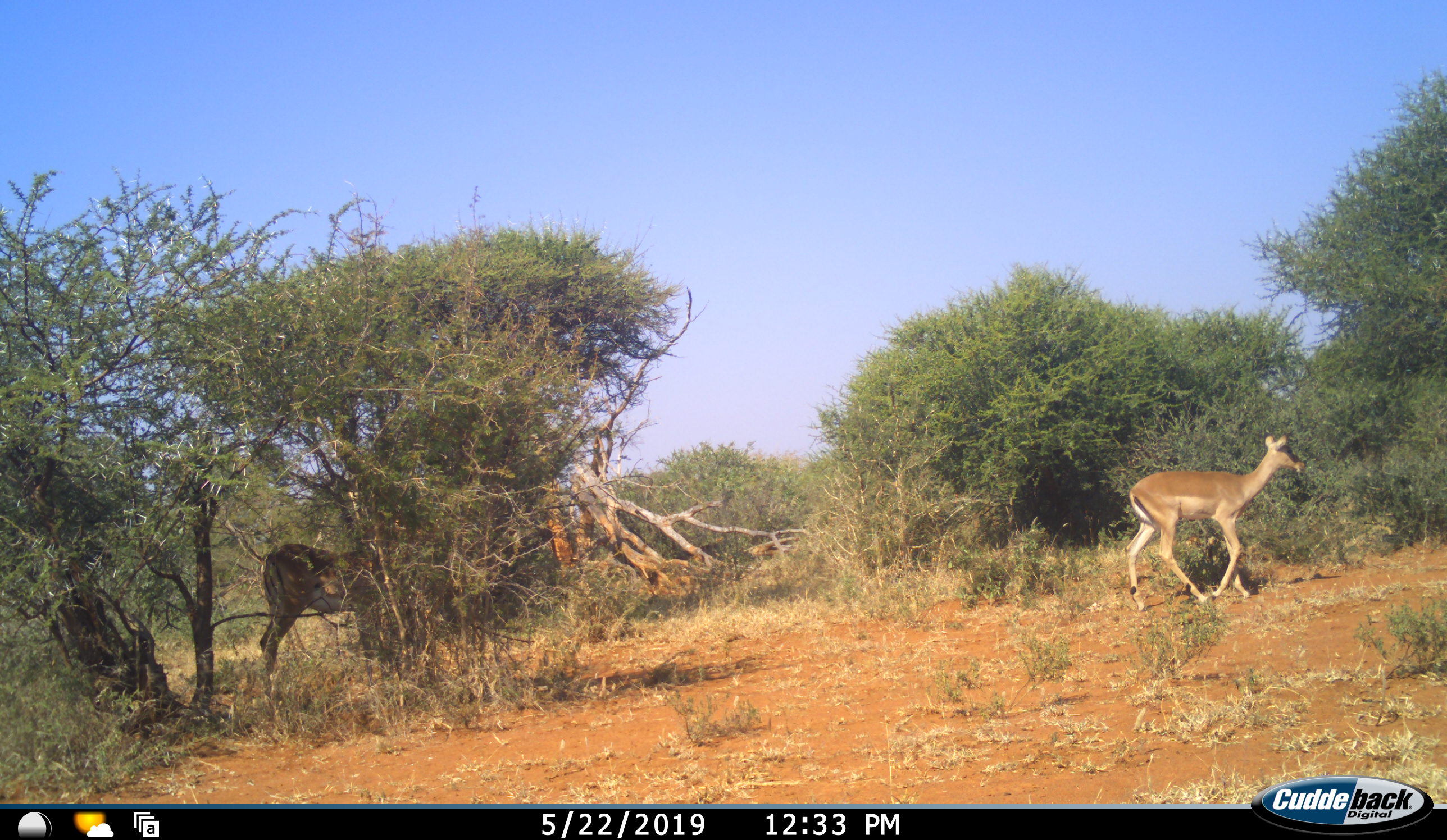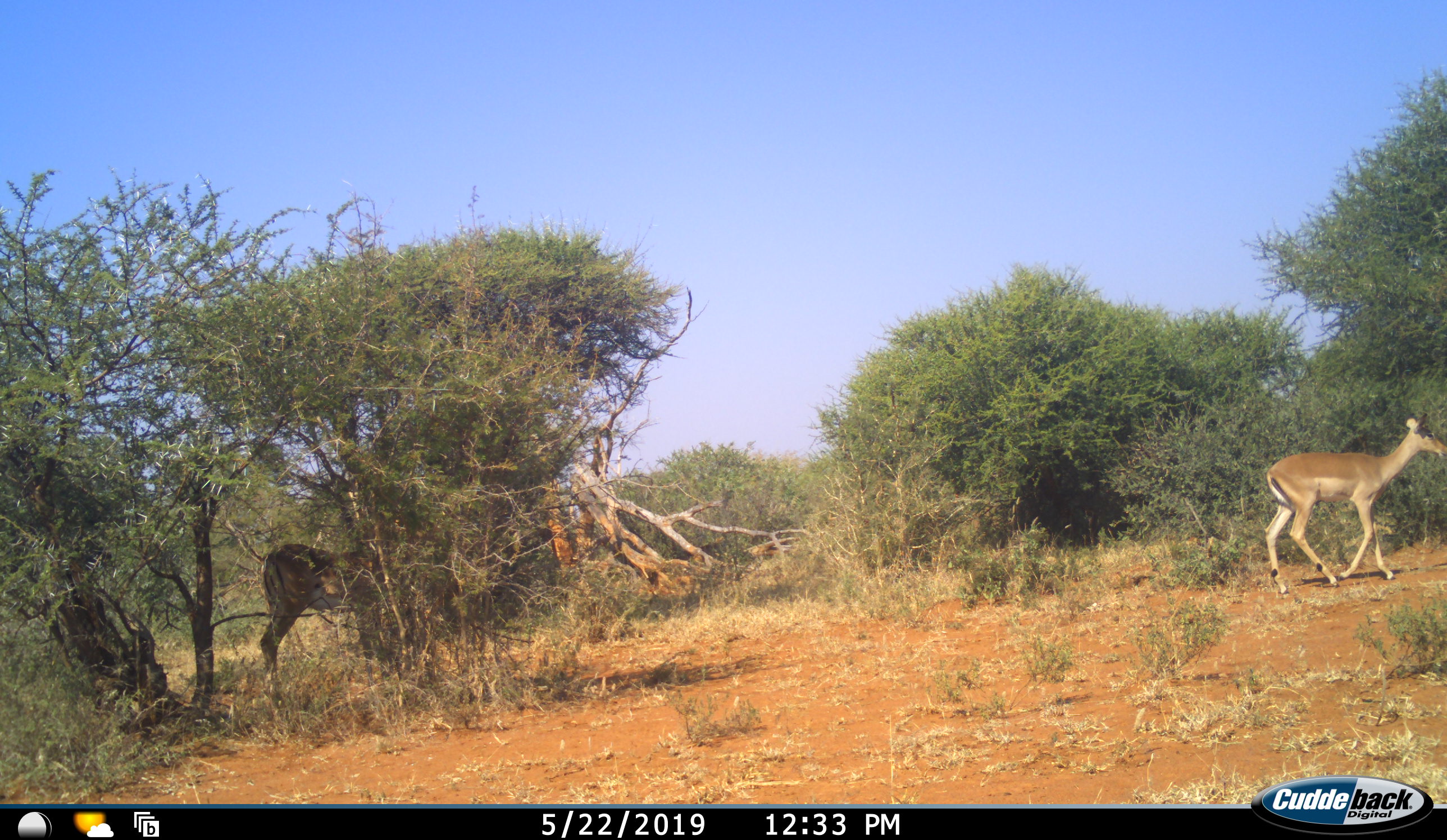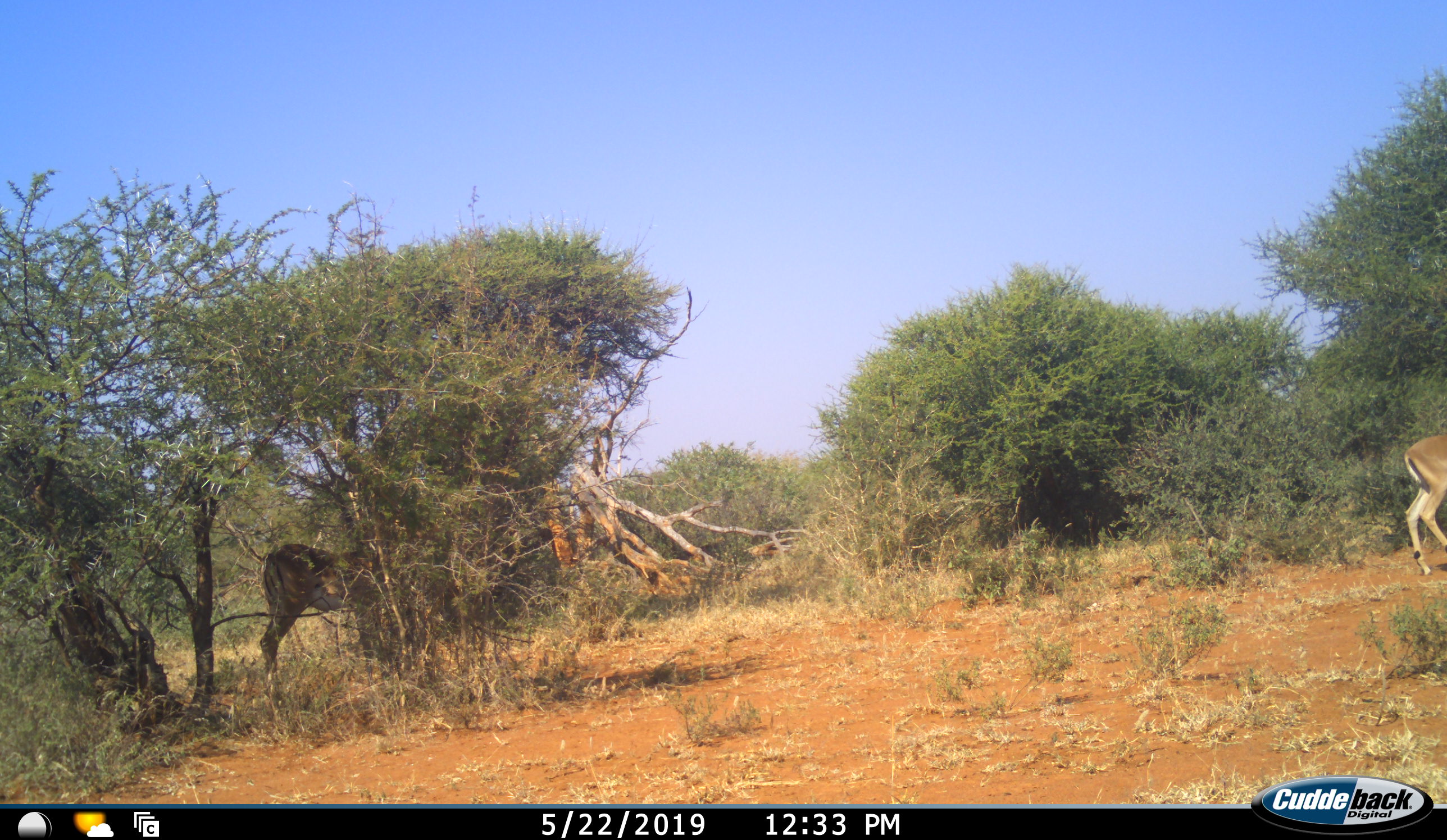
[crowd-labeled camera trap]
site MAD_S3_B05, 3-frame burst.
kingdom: Animalia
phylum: Chordata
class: Mammalia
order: Artiodactyla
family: Bovidae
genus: Aepyceros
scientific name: Aepyceros melampus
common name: impala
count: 2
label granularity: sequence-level